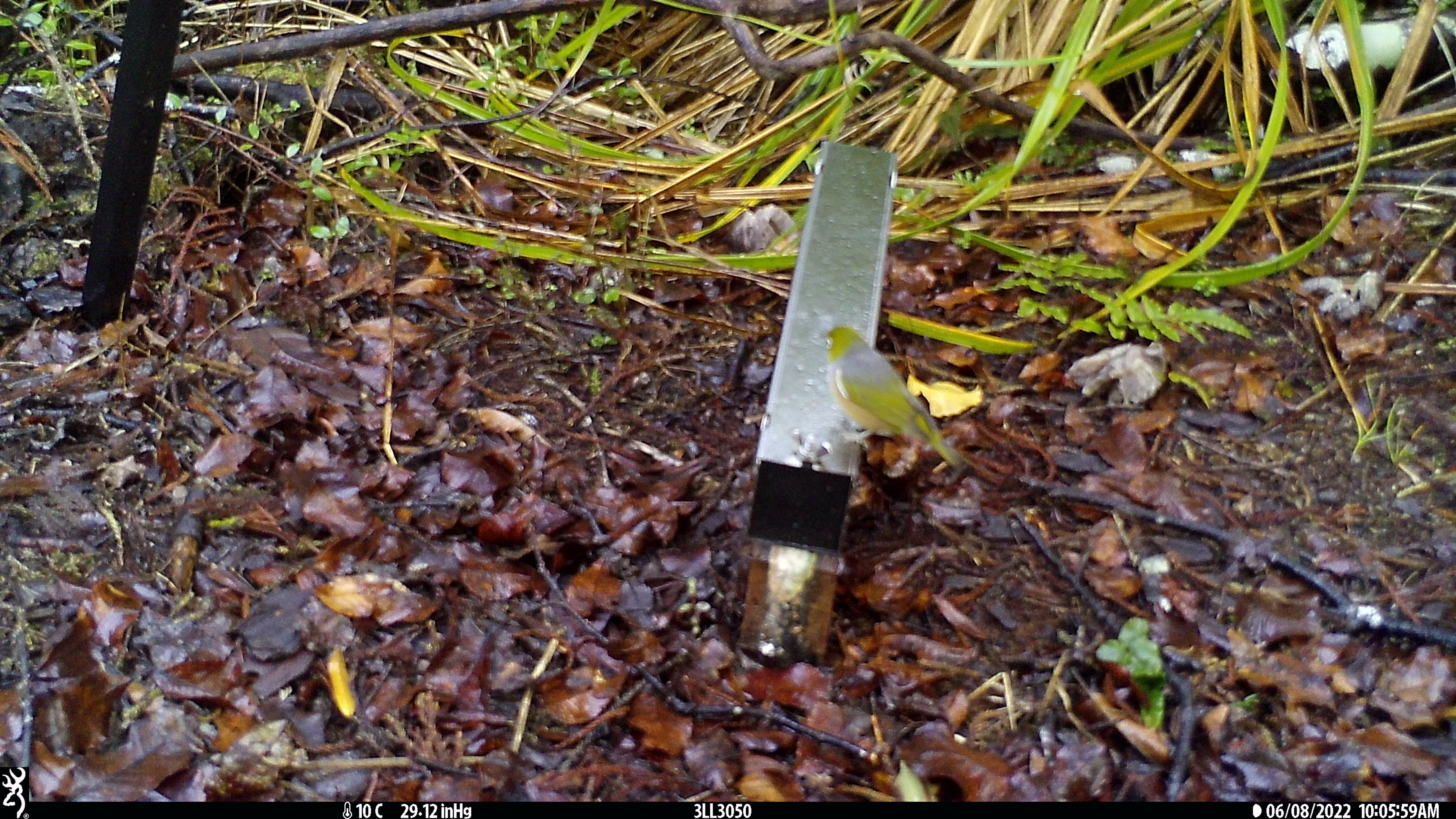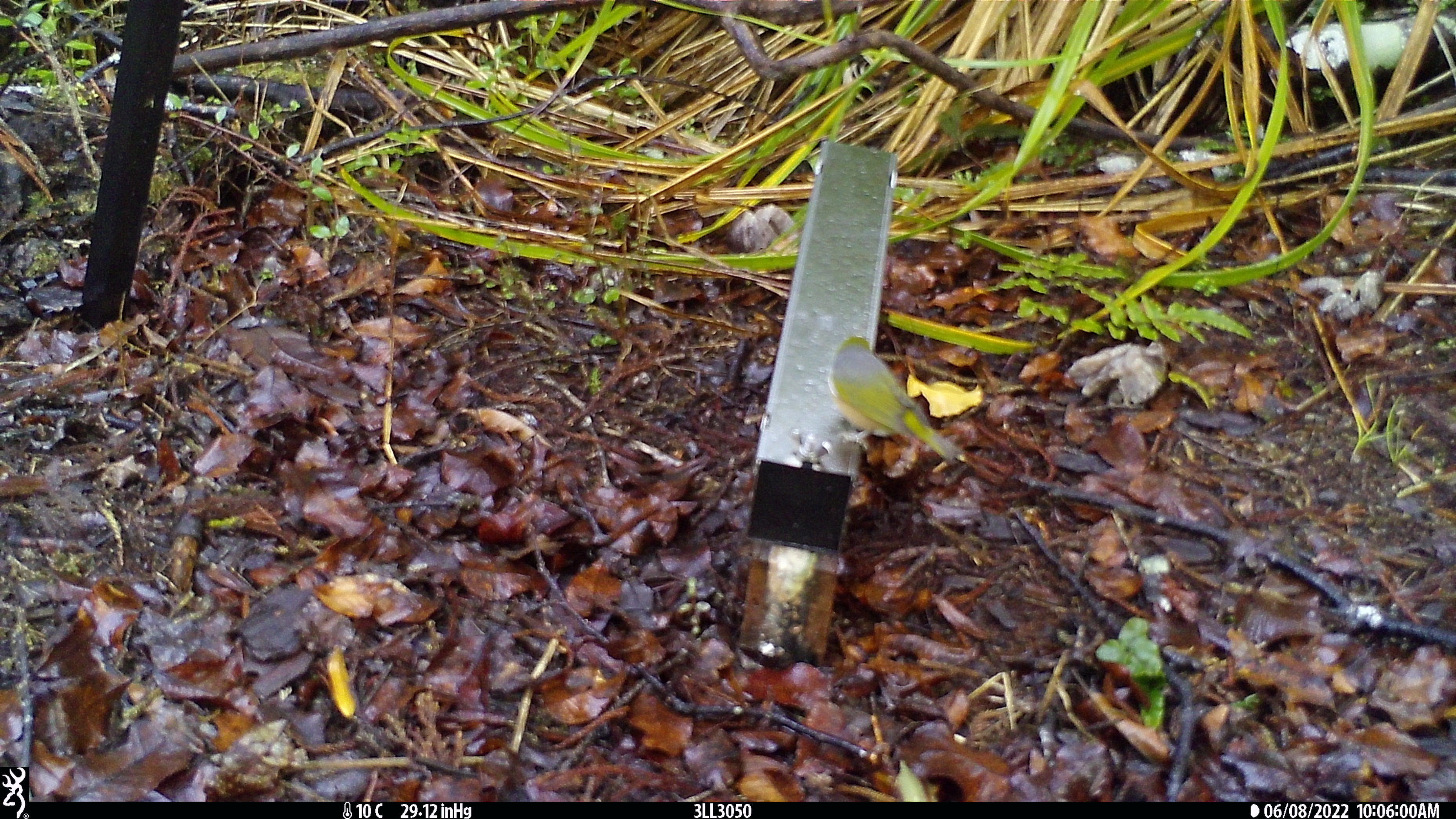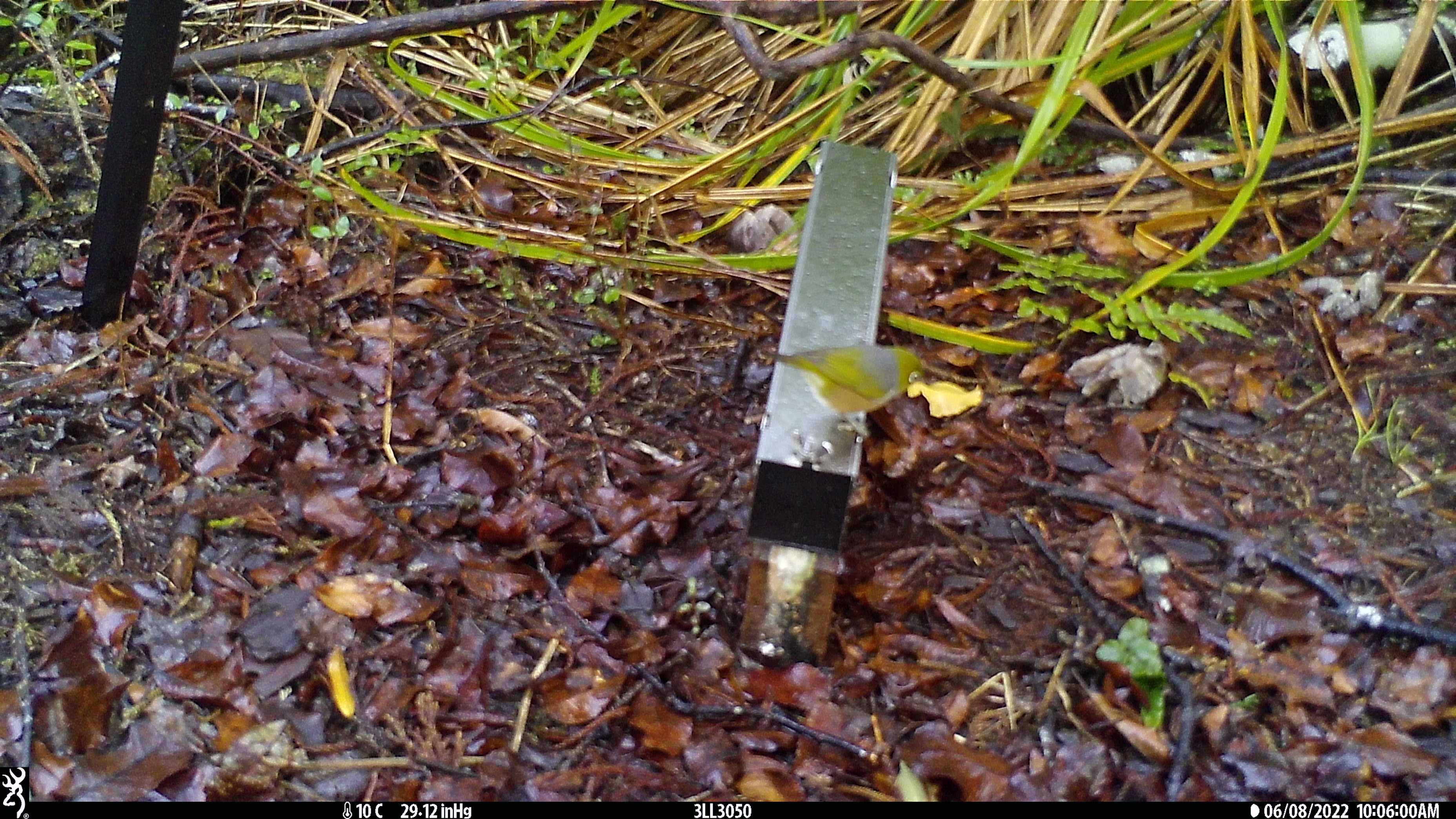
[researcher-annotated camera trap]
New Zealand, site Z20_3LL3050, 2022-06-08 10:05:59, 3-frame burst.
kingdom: Animalia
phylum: Chordata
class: Aves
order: Passeriformes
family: Zosteropidae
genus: Zosterops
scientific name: Zosterops lateralis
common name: silvereye